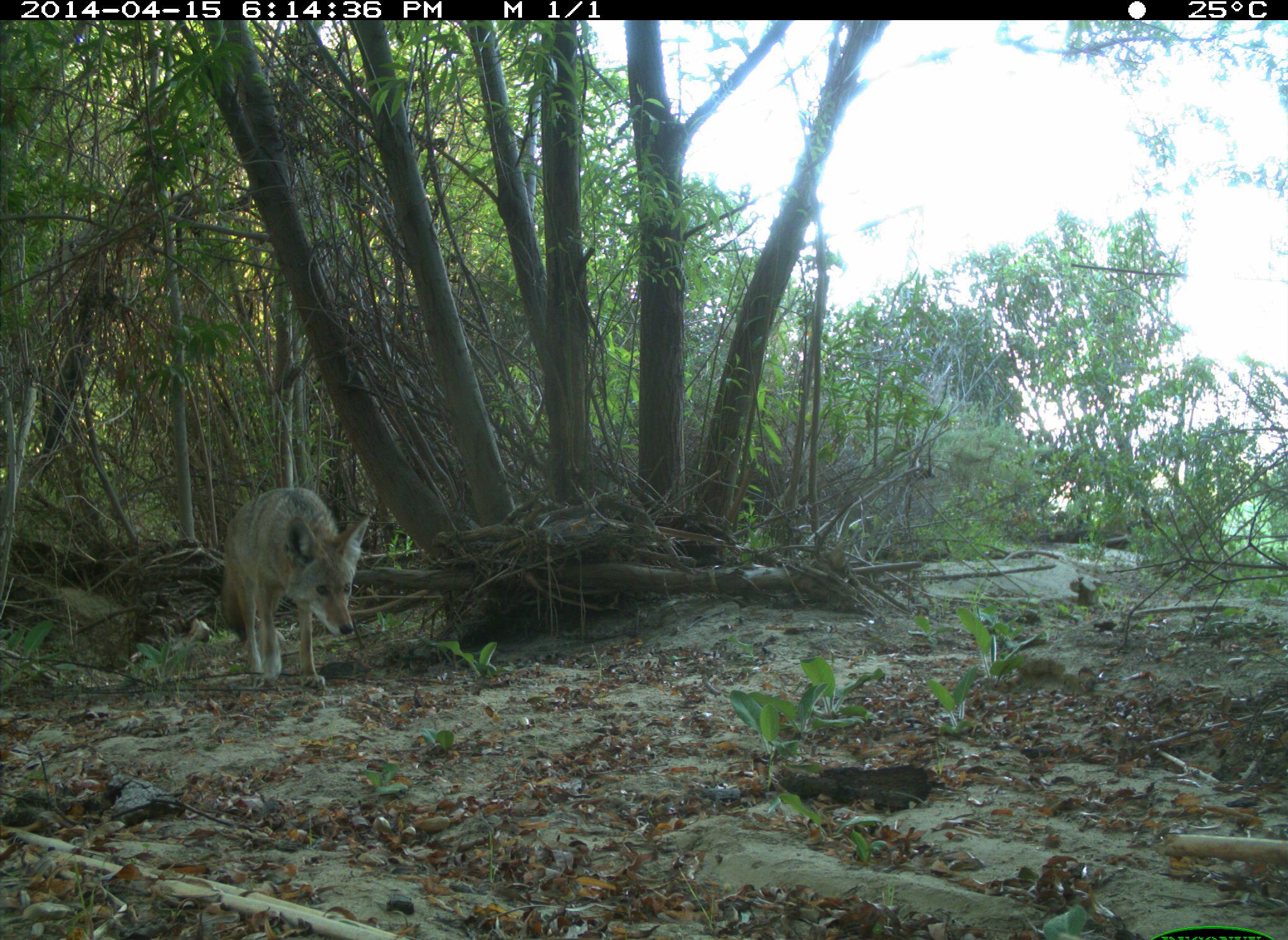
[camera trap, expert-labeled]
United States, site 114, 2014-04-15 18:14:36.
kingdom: Animalia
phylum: Chordata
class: Mammalia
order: Carnivora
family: Canidae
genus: Canis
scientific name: Canis latrans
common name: coyote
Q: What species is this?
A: Coyote (Canis latrans).